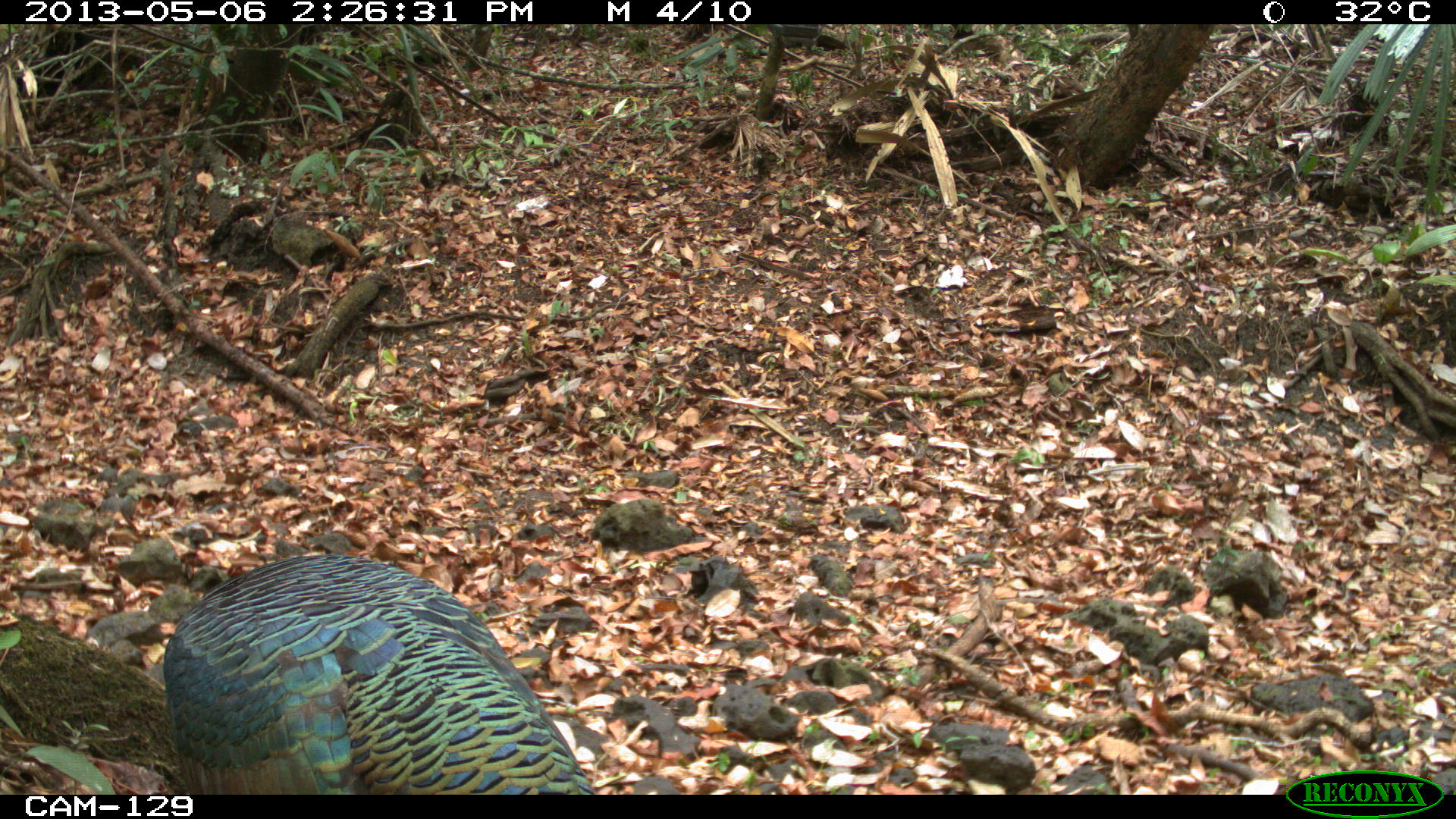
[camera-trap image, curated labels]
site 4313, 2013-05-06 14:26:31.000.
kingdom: Animalia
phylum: Chordata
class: Aves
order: Galliformes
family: Phasianidae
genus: Meleagris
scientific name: Meleagris ocellata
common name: ocellated turkey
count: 4